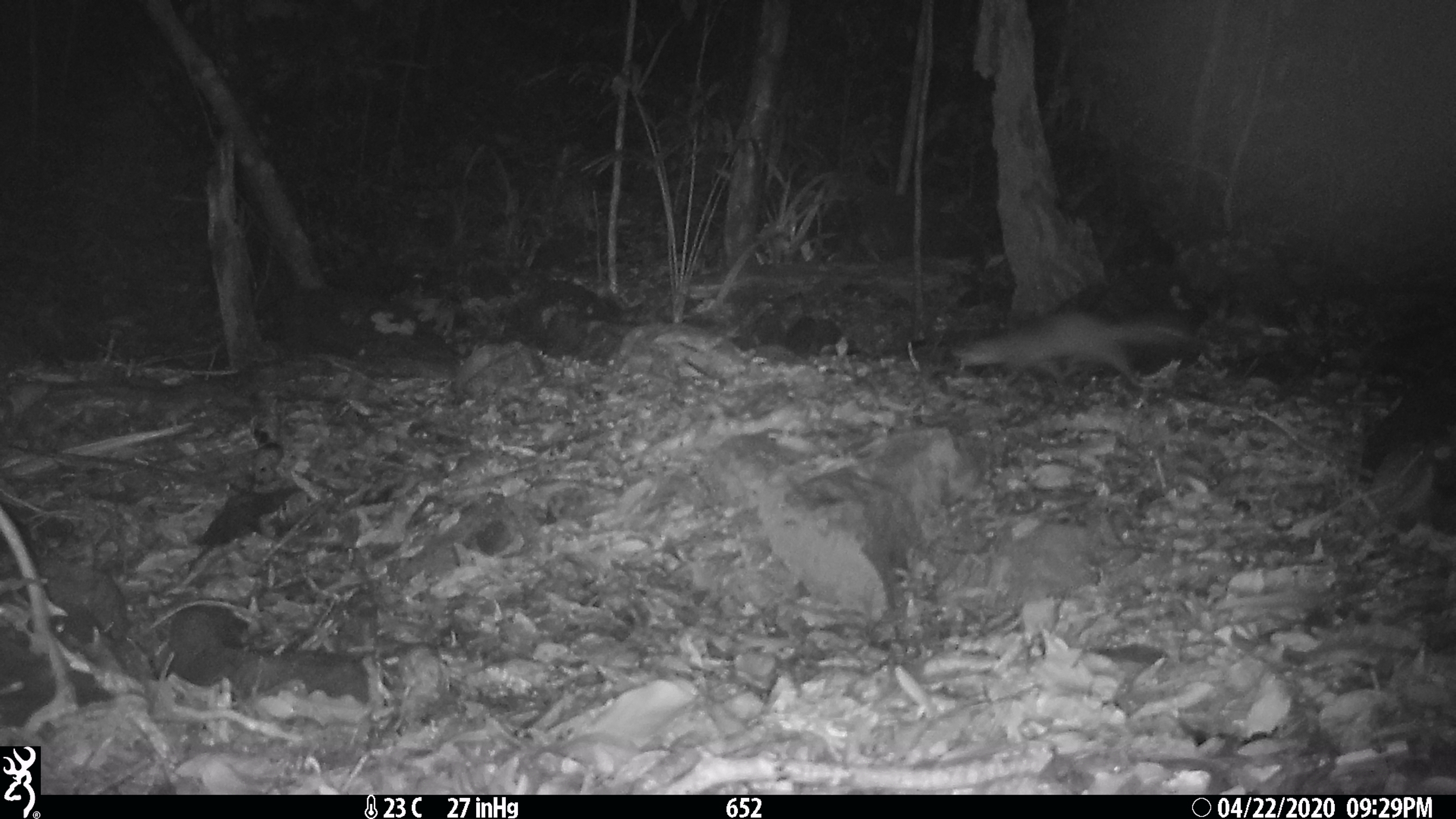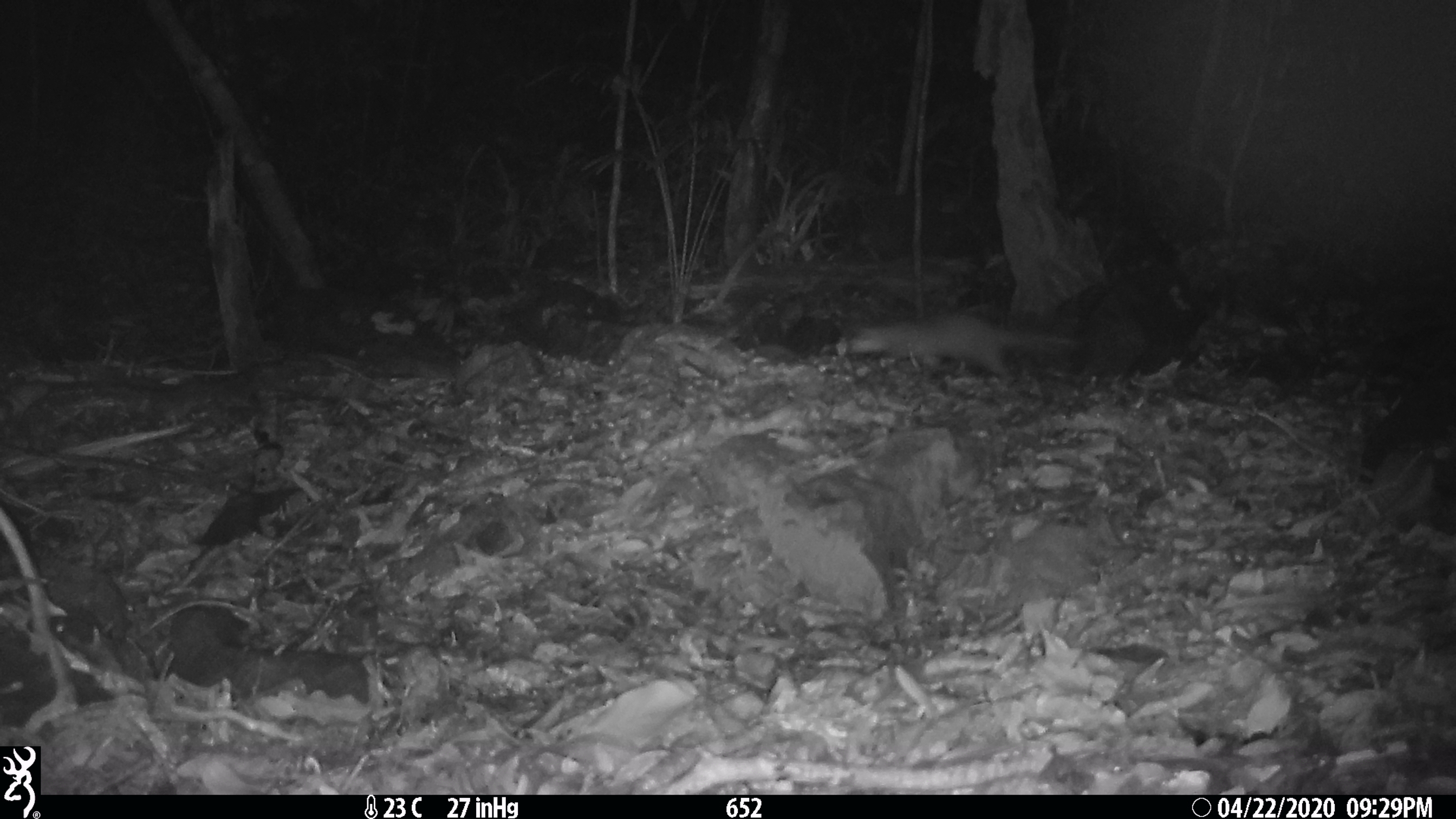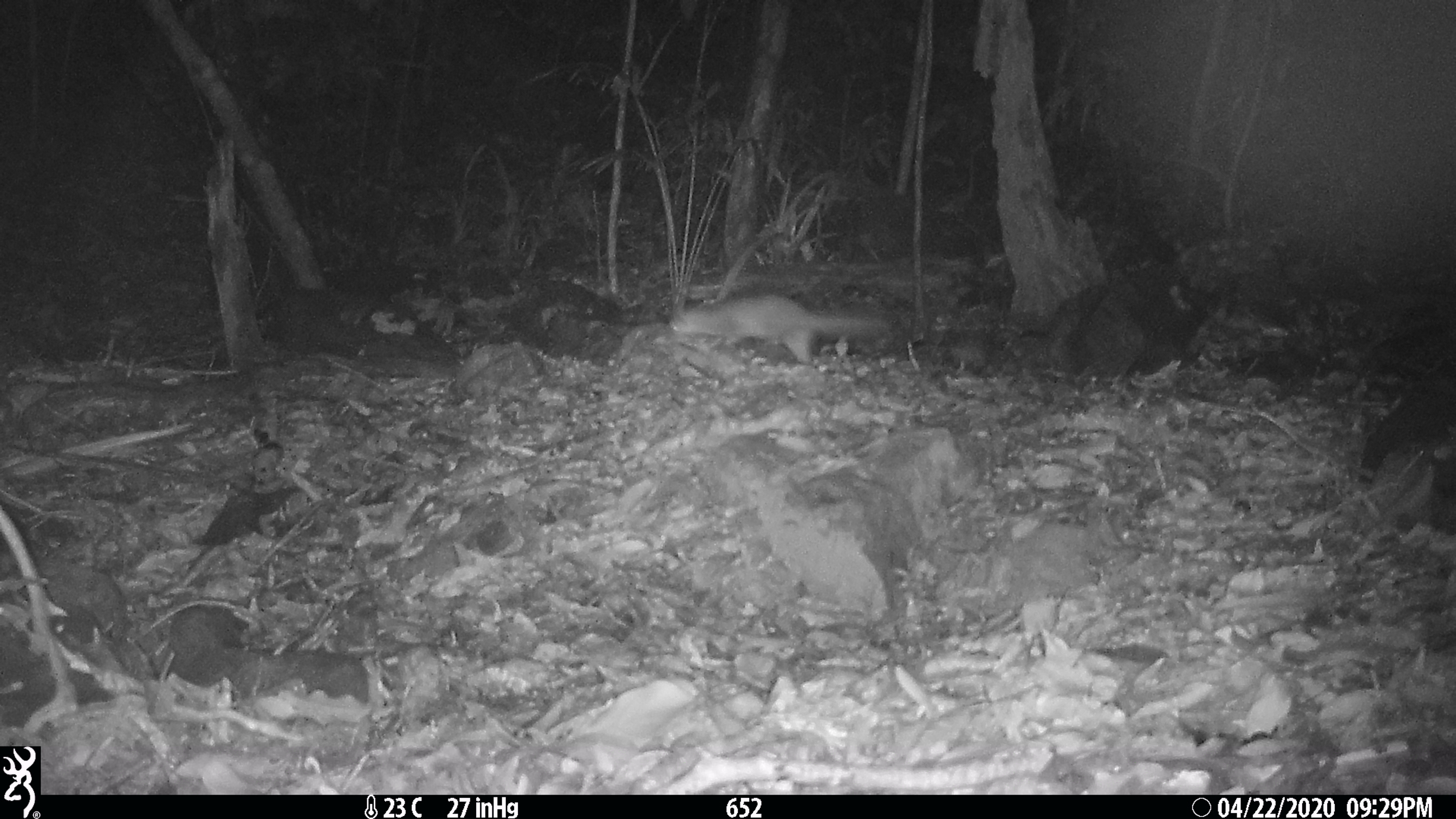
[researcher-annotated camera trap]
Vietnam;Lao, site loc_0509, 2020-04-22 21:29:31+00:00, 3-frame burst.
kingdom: Animalia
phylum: Chordata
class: Mammalia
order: Carnivora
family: Mustelidae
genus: Melogale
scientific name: Melogale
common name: ferret badger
Ferret badger (Melogale). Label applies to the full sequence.